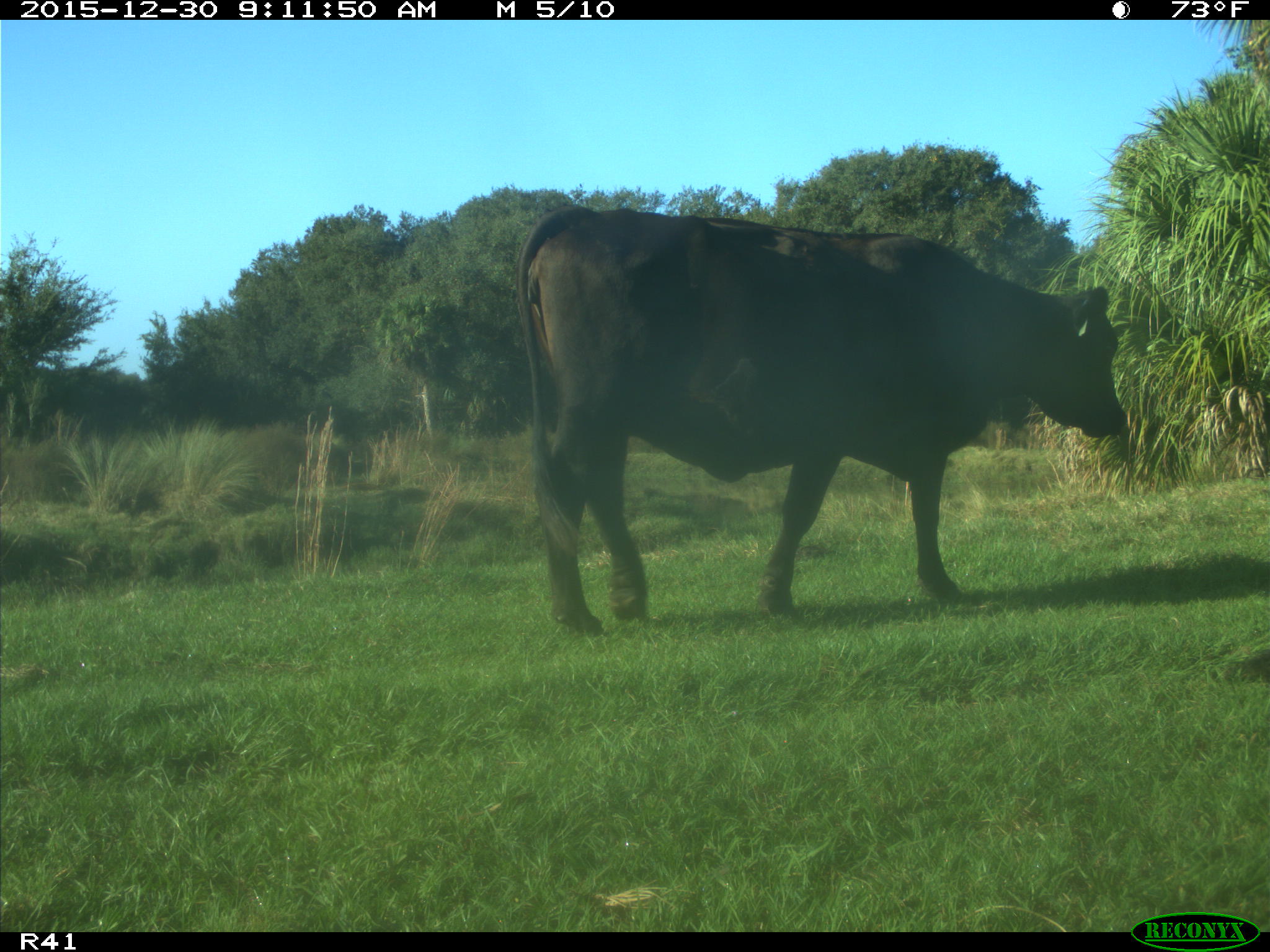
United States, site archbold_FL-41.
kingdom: Animalia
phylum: Chordata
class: Mammalia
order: Artiodactyla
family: Bovidae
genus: Bos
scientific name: Bos taurus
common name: domestic cow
Bos taurus (domestic cow).